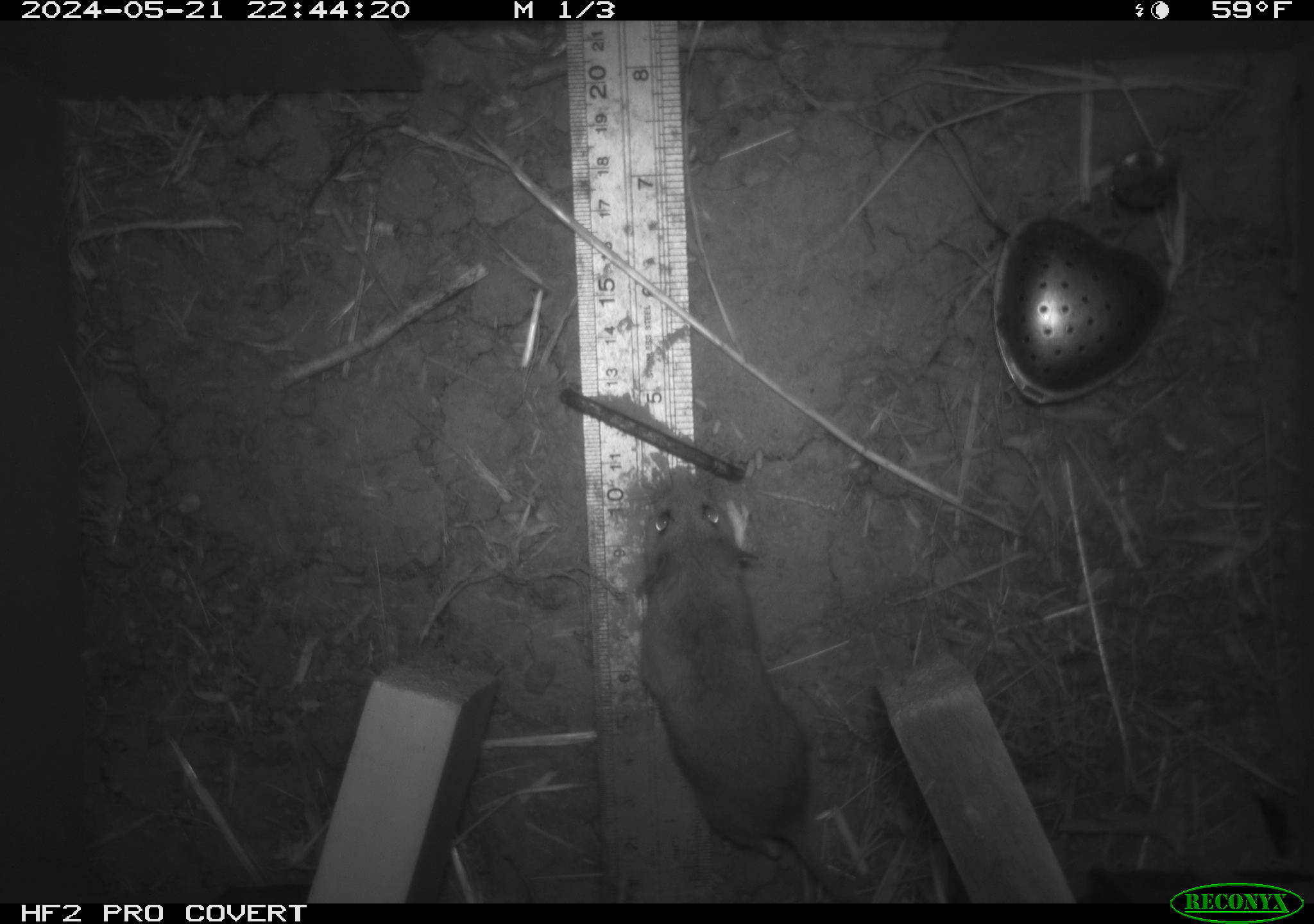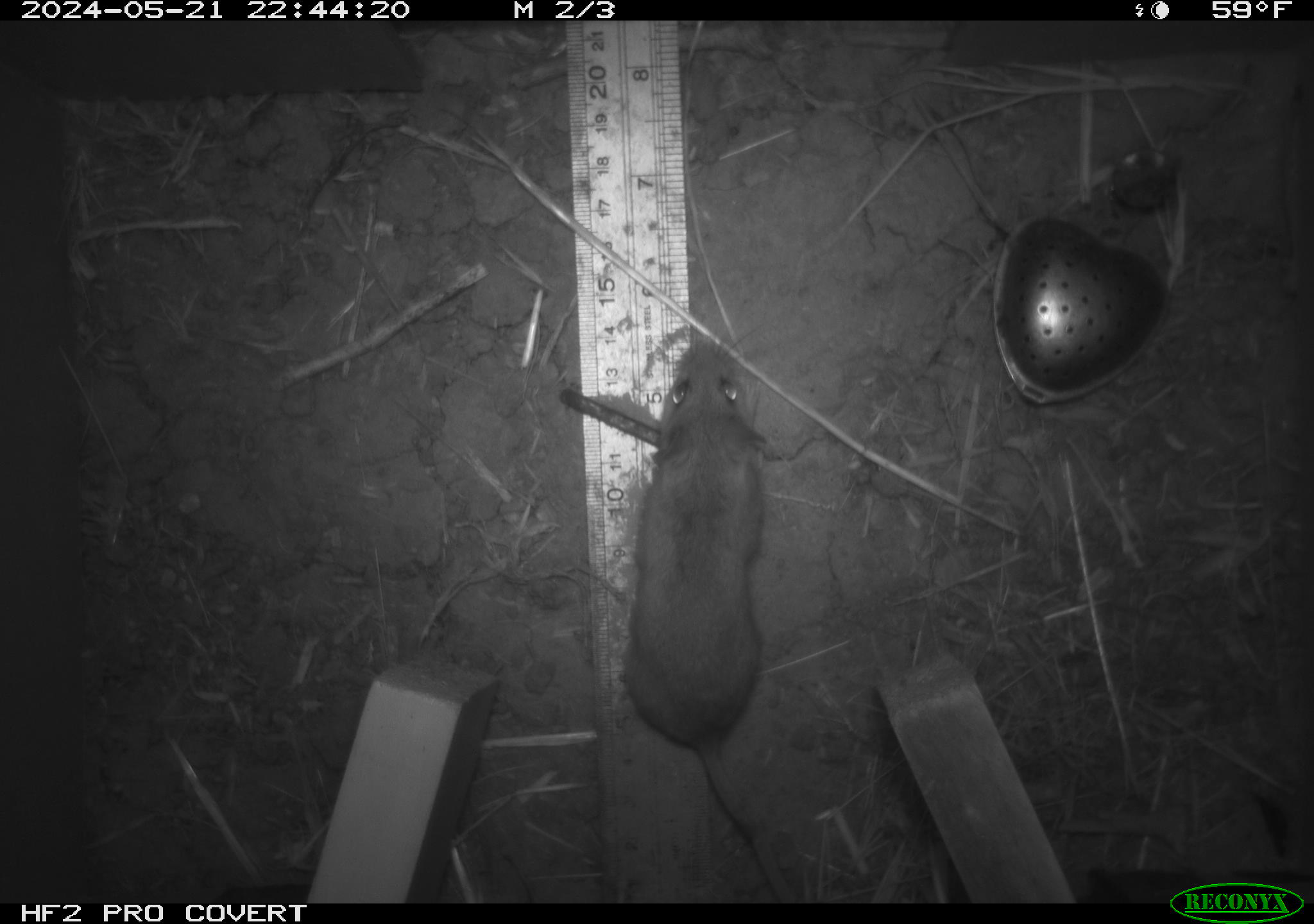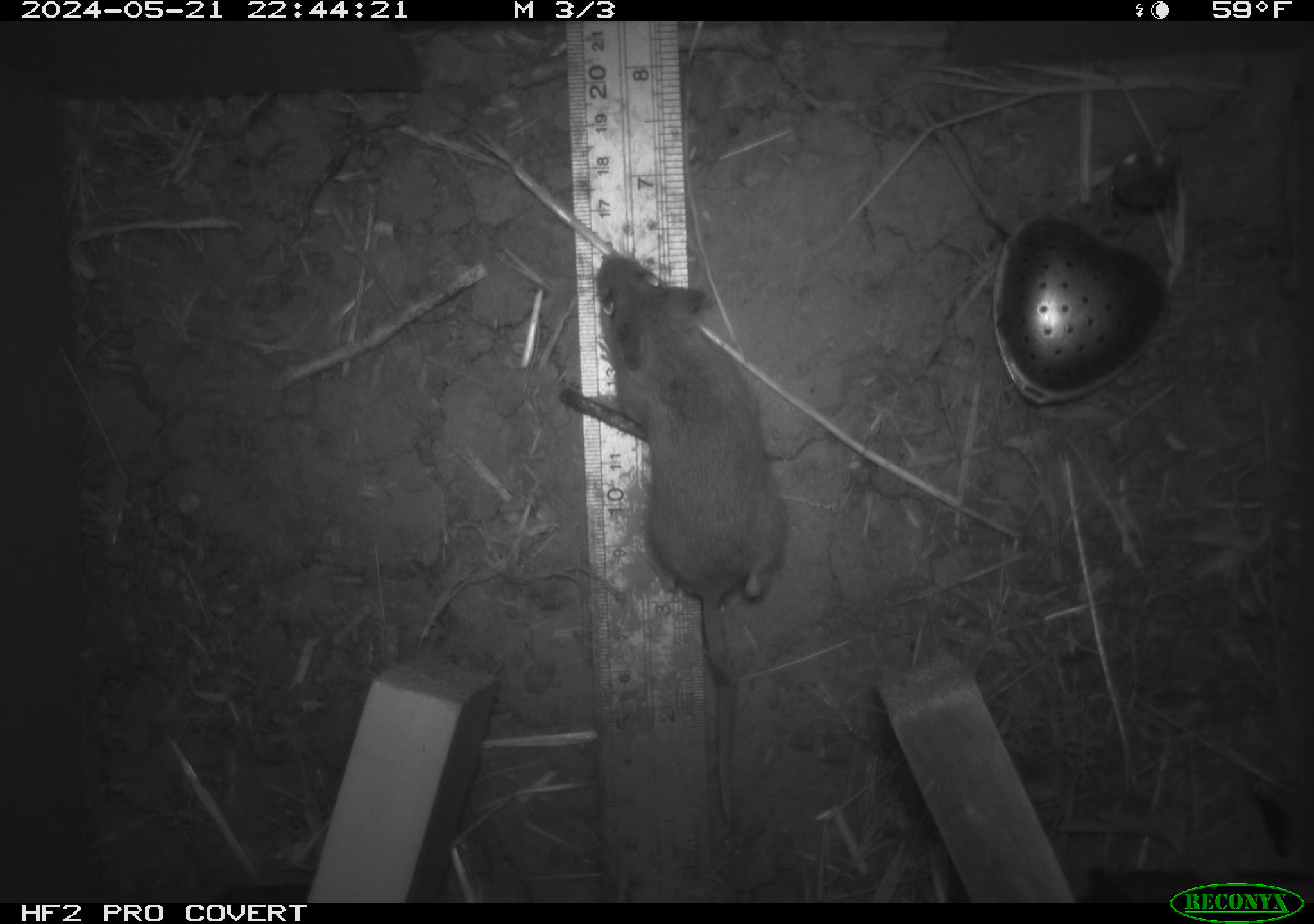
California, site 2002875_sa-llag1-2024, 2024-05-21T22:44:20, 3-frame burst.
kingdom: Animalia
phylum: Chordata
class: Mammalia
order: Rodentia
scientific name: Rodentia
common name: mouse species